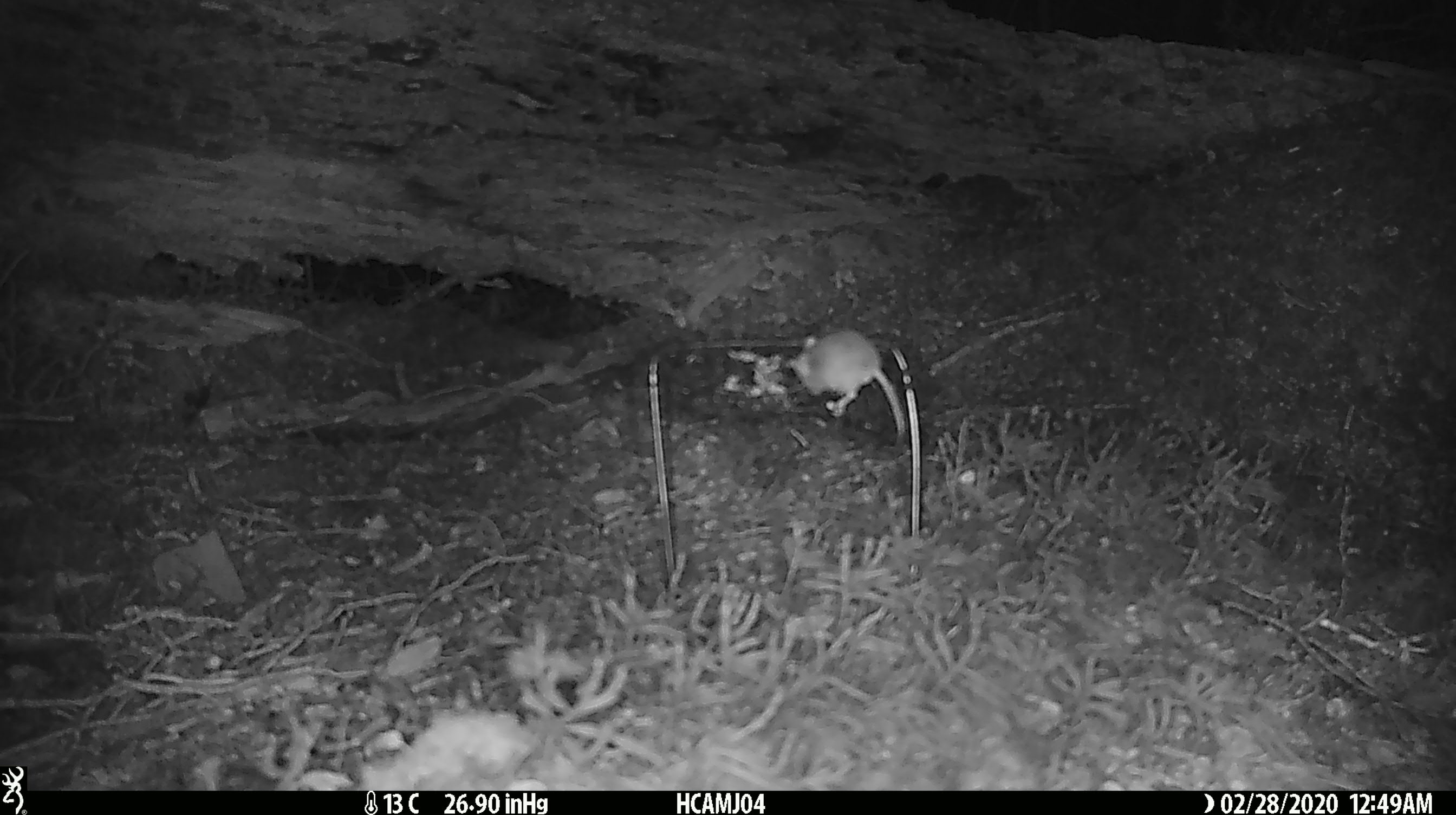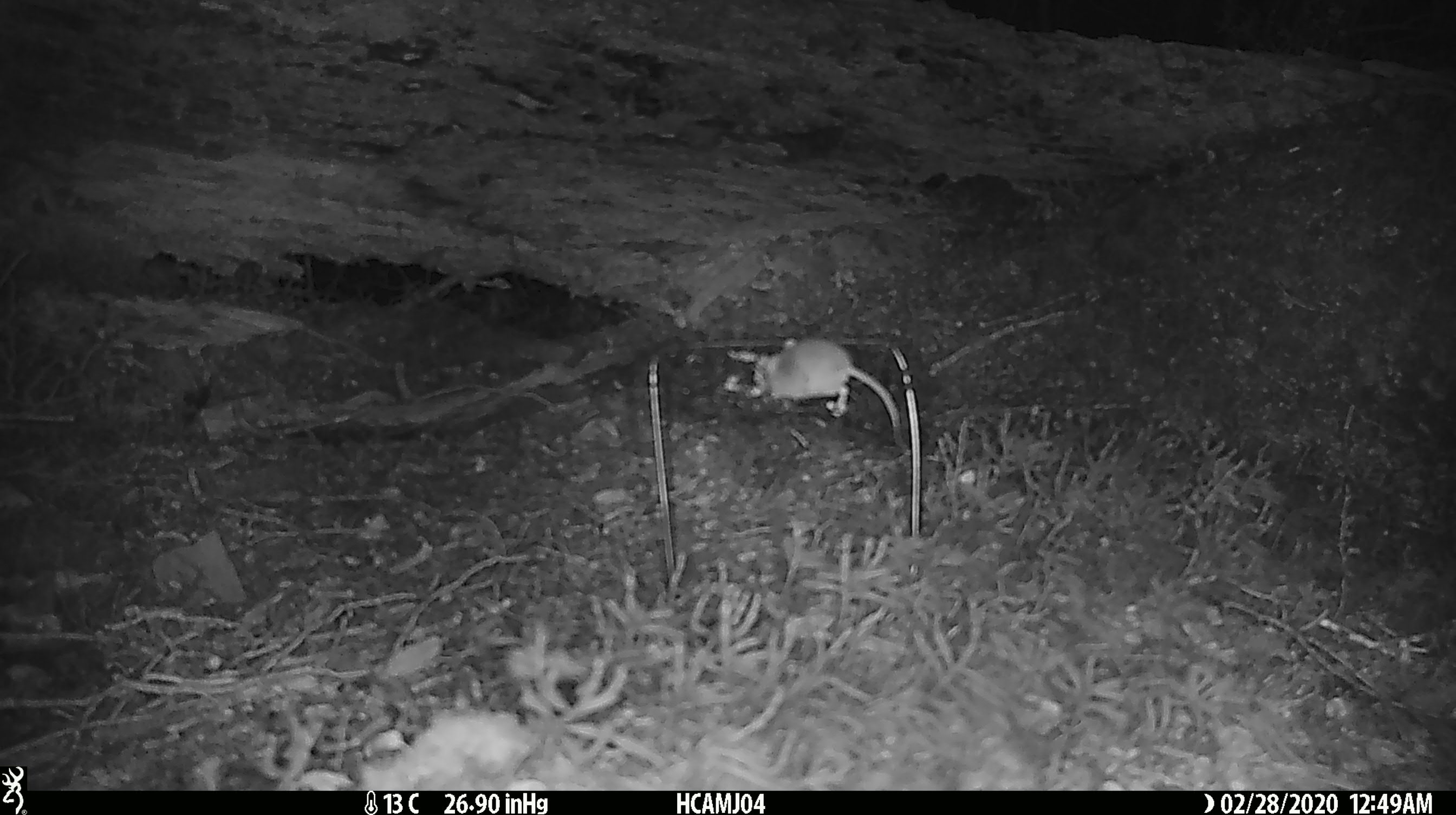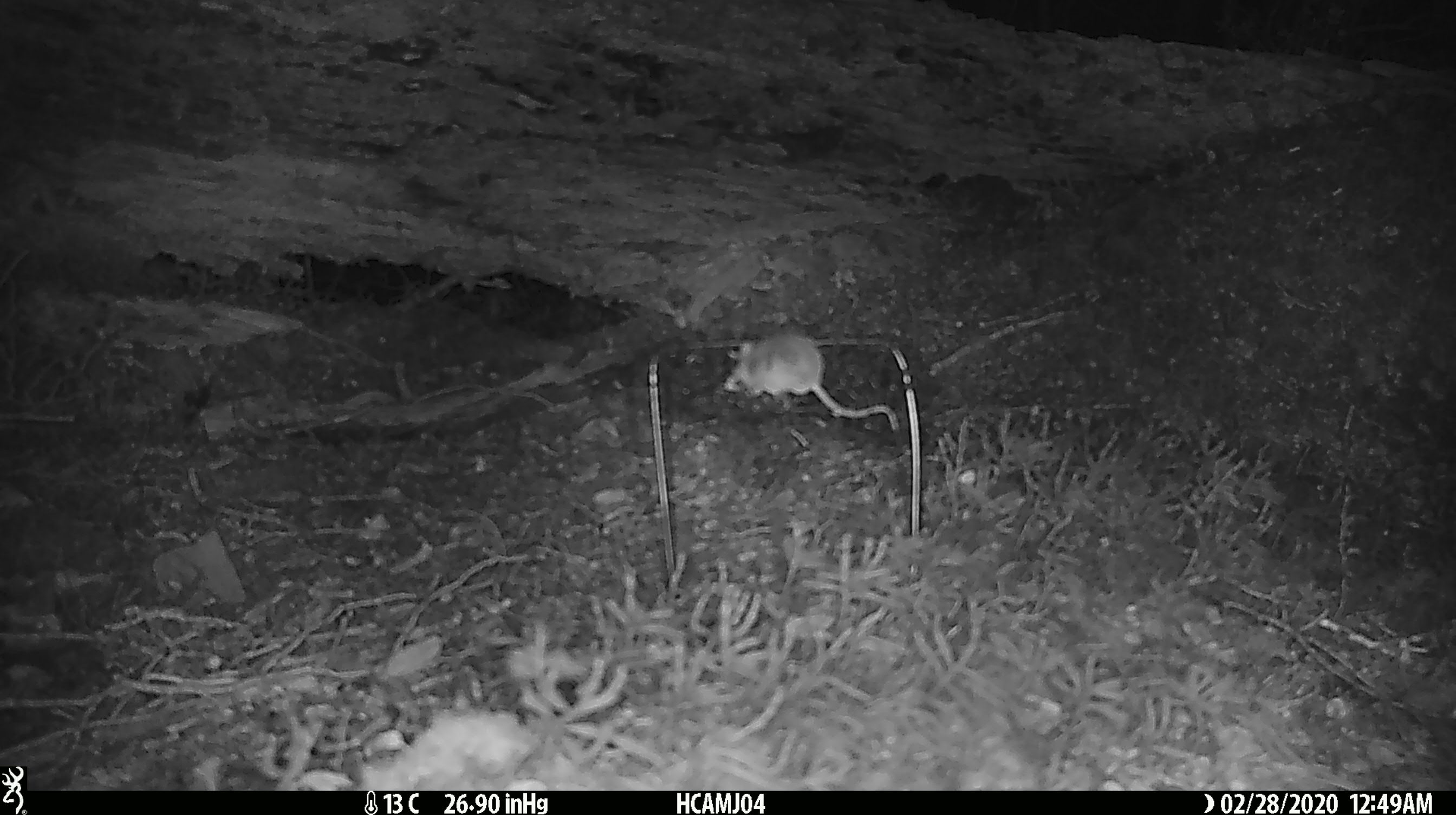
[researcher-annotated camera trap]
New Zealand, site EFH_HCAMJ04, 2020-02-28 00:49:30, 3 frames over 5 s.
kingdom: Animalia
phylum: Chordata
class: Mammalia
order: Rodentia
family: Muridae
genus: Mus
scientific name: Mus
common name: mouse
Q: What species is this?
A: Mouse (Mus).